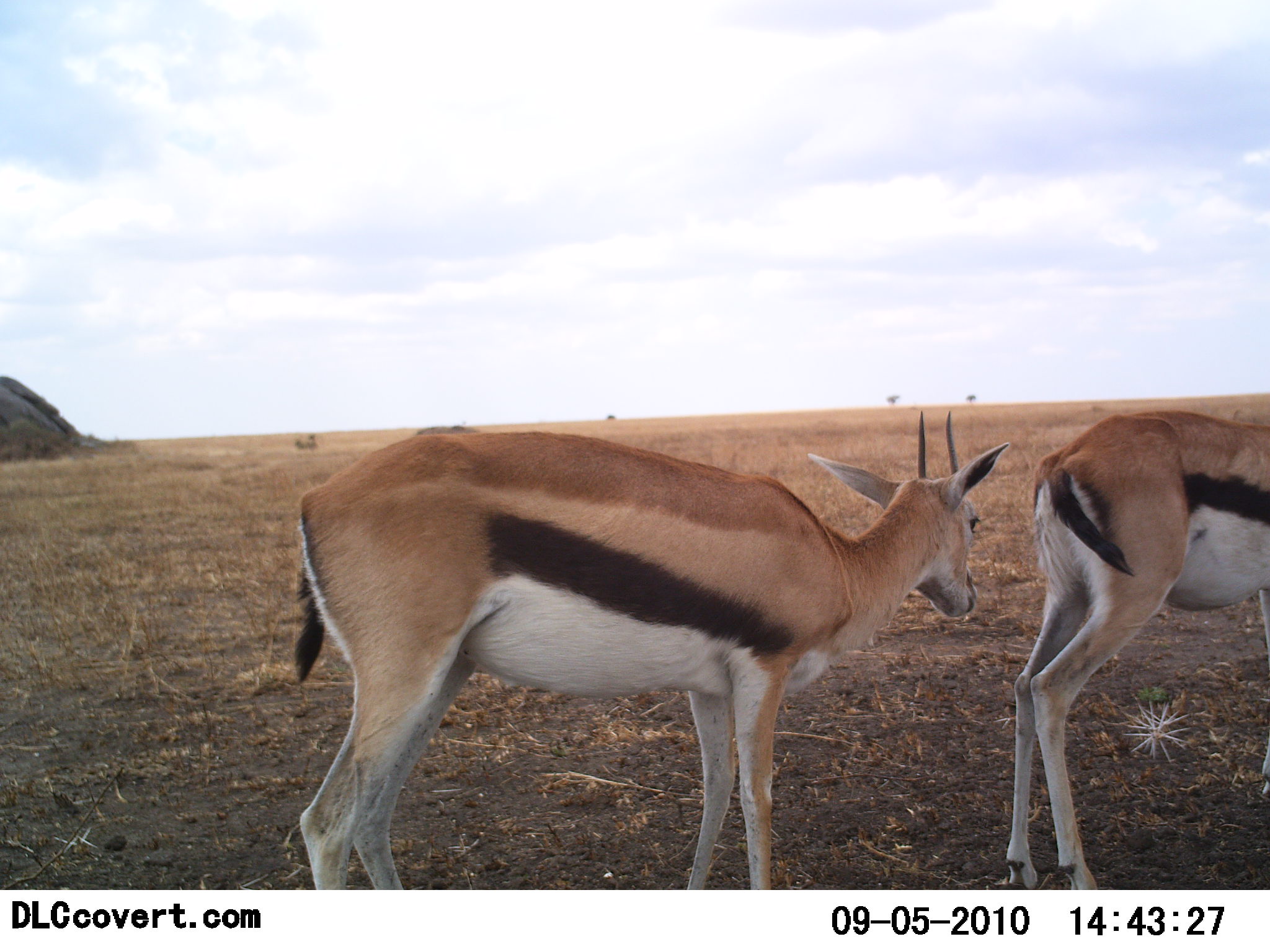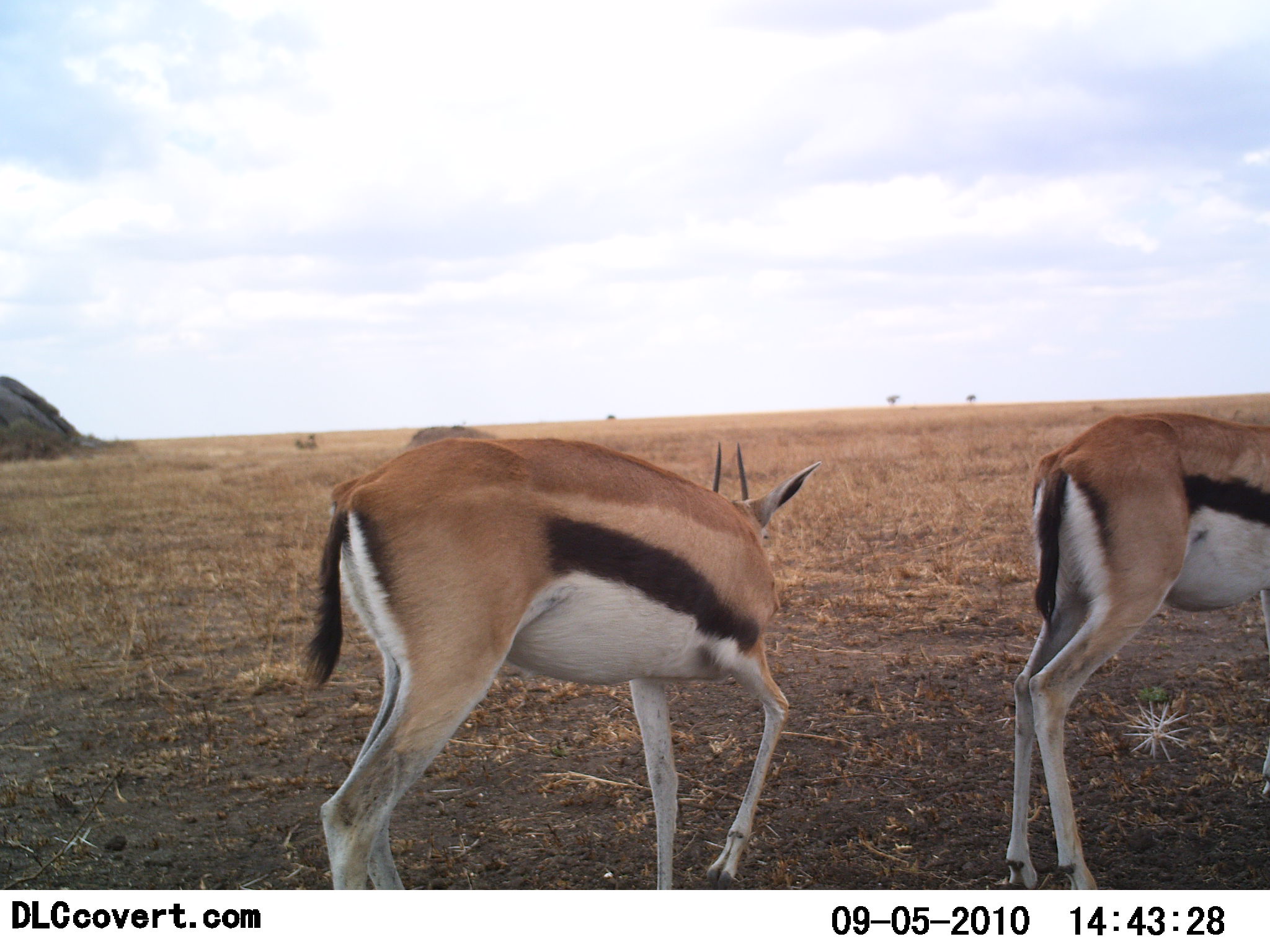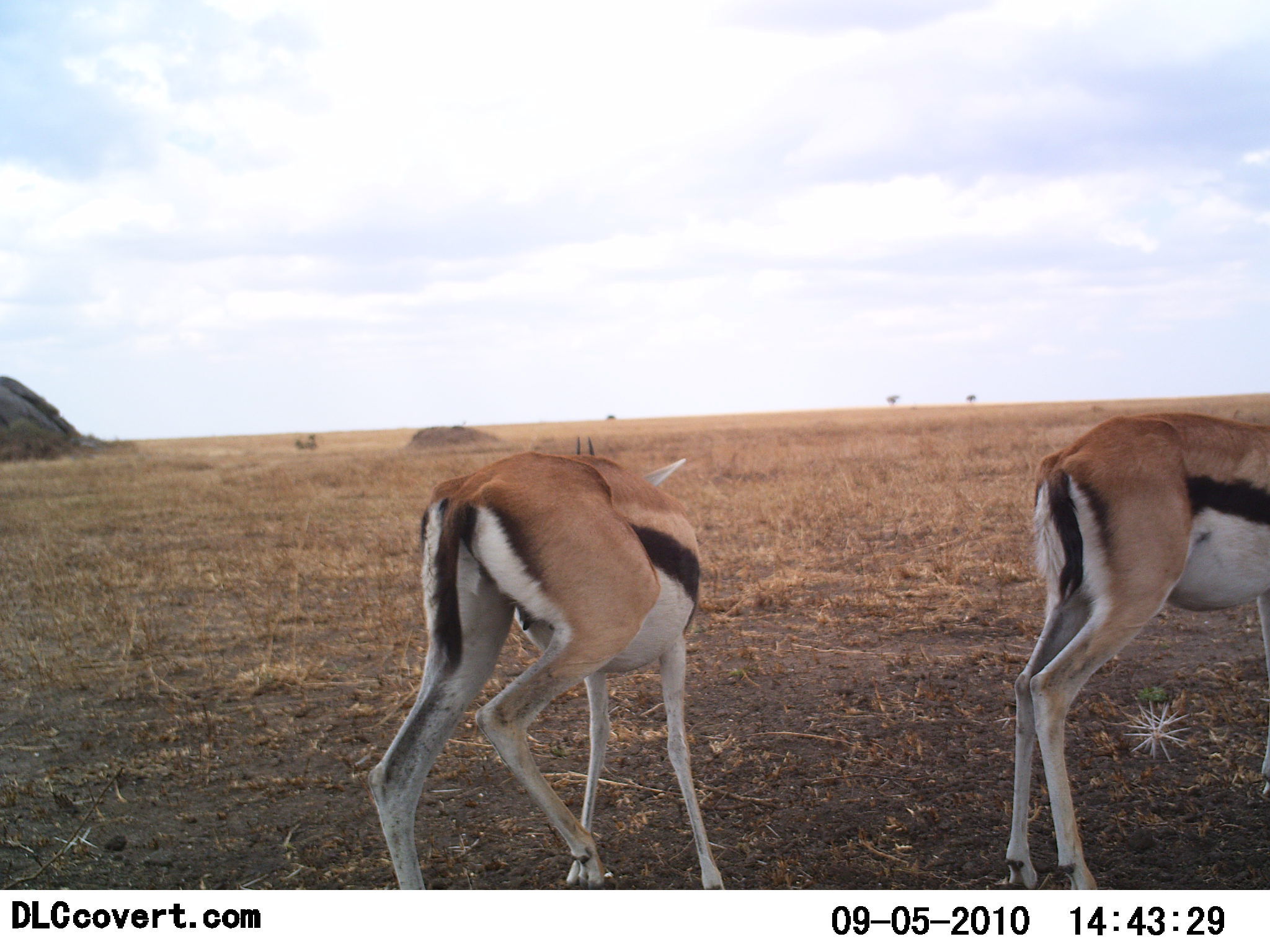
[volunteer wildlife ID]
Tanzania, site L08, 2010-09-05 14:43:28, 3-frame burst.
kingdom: Animalia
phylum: Chordata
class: Mammalia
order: Artiodactyla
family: Bovidae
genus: Eudorcas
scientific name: Eudorcas thomsonii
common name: thomson's gazelle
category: gazellethomsons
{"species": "gazellethomsons (thomson's gazelle) (Eudorcas thomsonii)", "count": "2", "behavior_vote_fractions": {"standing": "79%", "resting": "0%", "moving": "29%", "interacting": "0%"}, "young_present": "0%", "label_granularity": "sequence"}